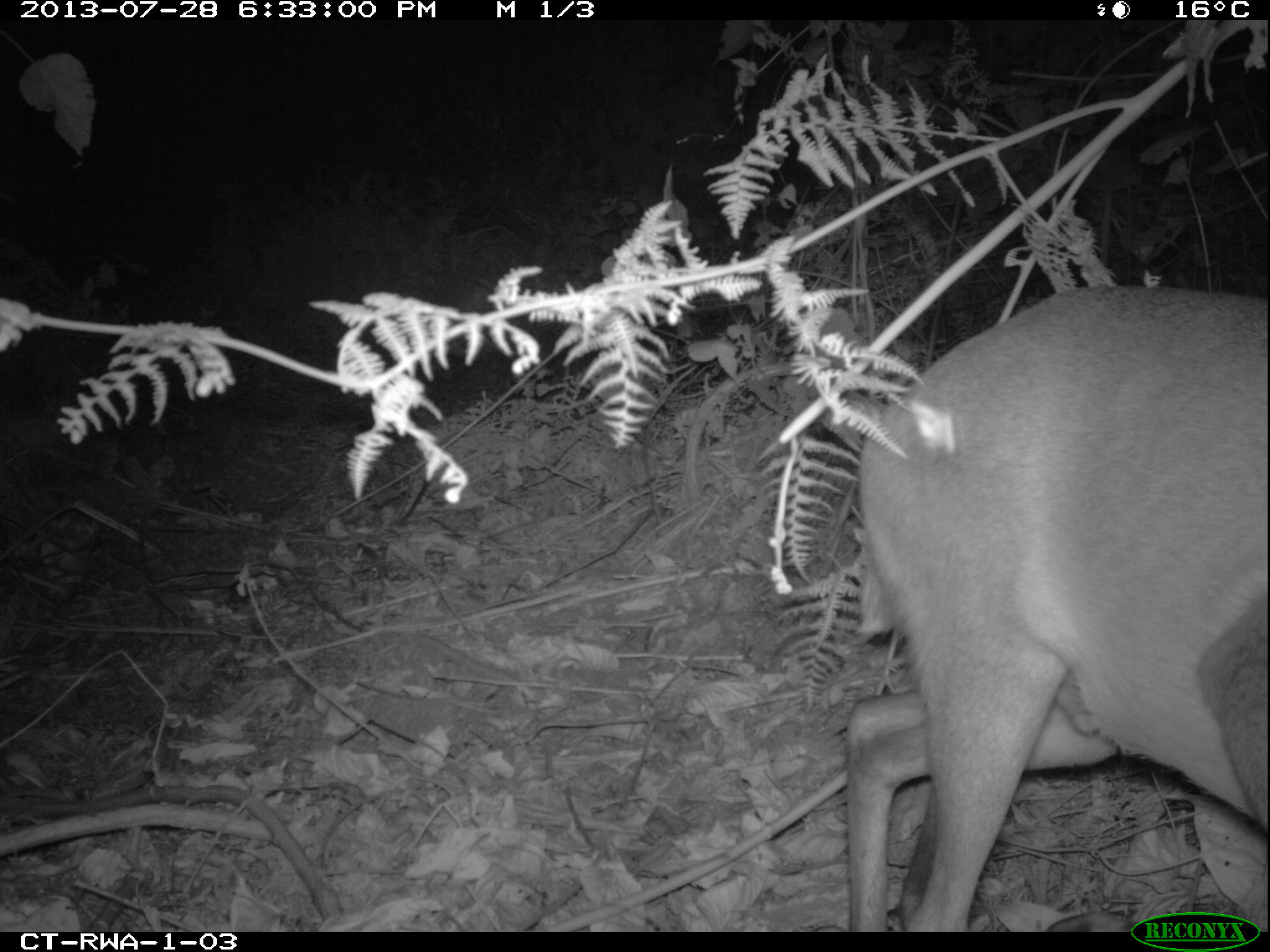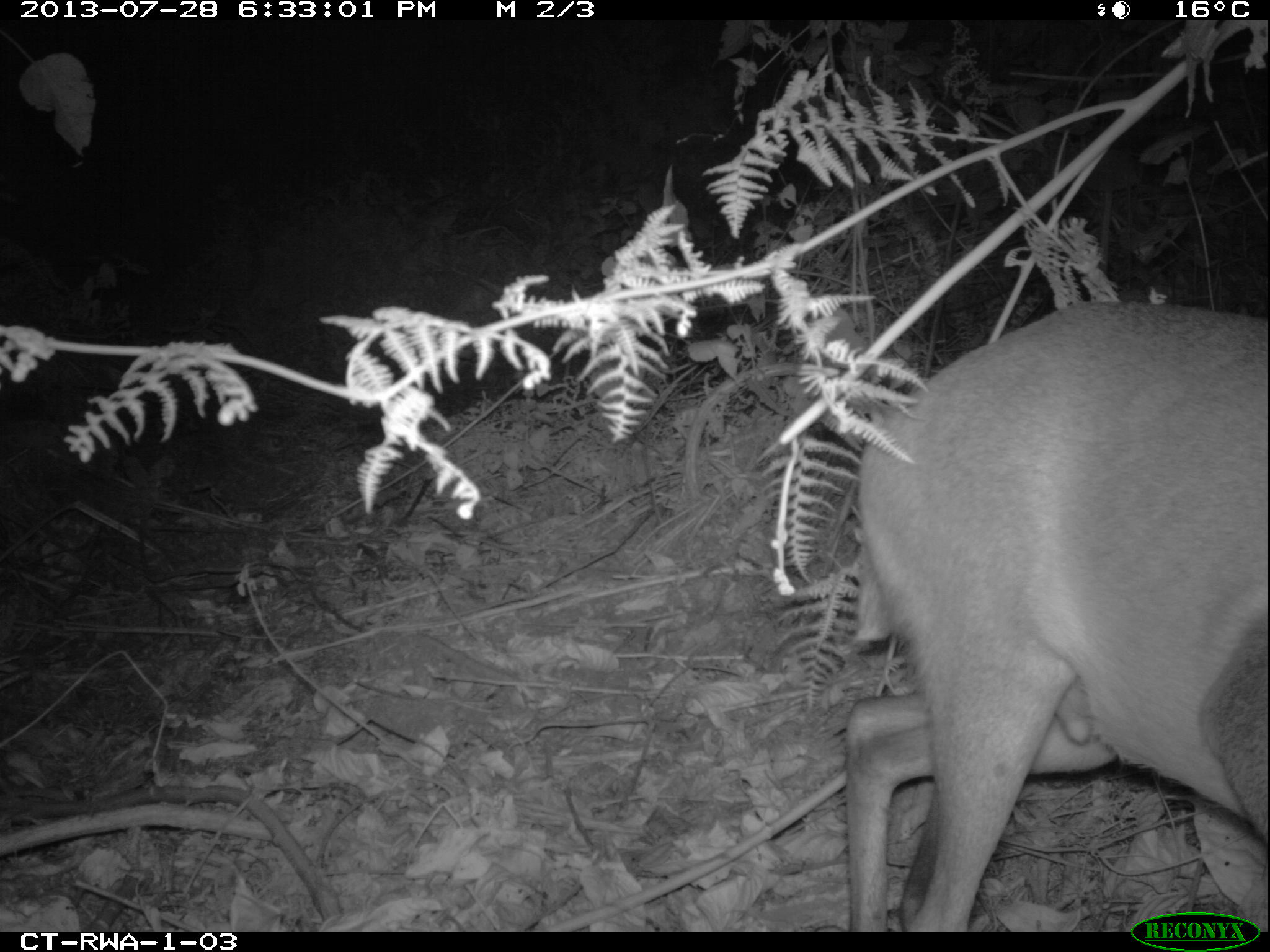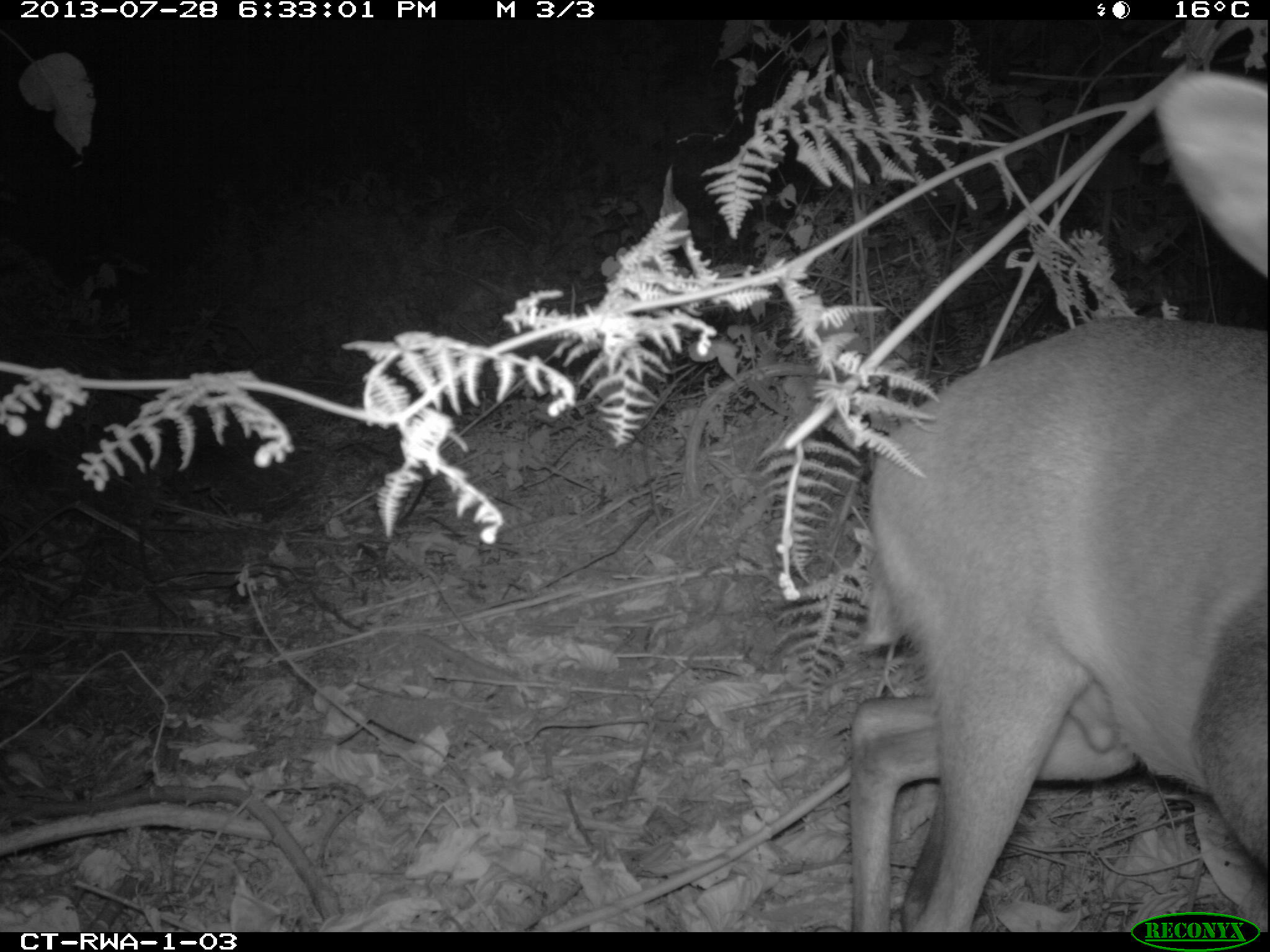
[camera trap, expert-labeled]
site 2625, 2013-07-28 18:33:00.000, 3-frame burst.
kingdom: Animalia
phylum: Chordata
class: Mammalia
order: Artiodactyla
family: Bovidae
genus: Cephalophus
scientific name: Cephalophus nigrifrons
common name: black-fronted duiker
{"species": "Cephalophus nigrifrons (black-fronted duiker)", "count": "2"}